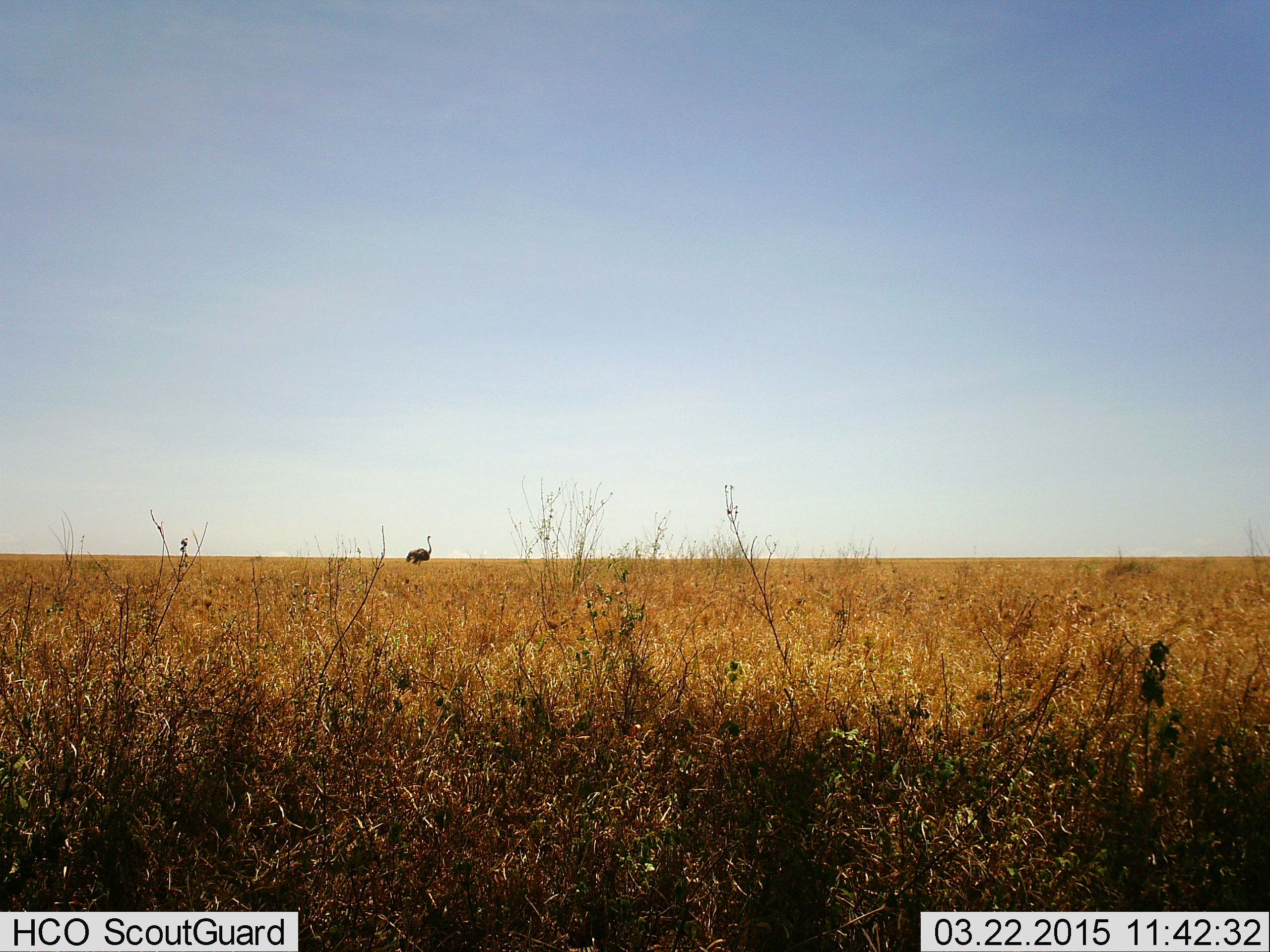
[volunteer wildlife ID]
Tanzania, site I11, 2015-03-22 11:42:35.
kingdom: Animalia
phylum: Chordata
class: Aves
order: Struthioniformes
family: Struthionidae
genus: Struthio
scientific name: Struthio camelus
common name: ostrich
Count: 1.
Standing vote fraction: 100%.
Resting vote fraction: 0%.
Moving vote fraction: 10%.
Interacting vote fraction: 0%.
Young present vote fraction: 0%.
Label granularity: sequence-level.